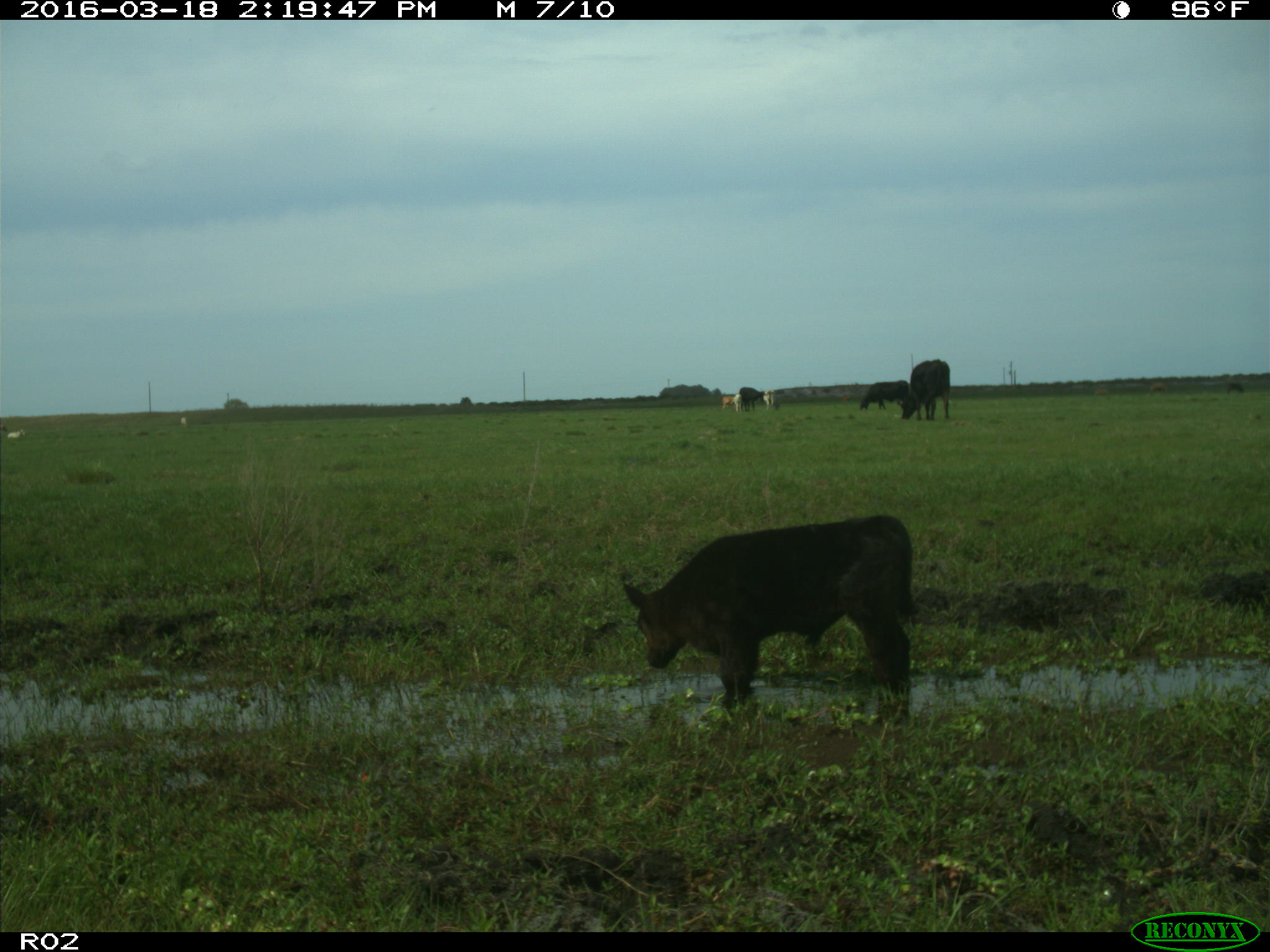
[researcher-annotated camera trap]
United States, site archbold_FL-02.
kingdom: Animalia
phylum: Chordata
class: Mammalia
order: Artiodactyla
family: Bovidae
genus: Bos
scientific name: Bos taurus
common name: domestic cow